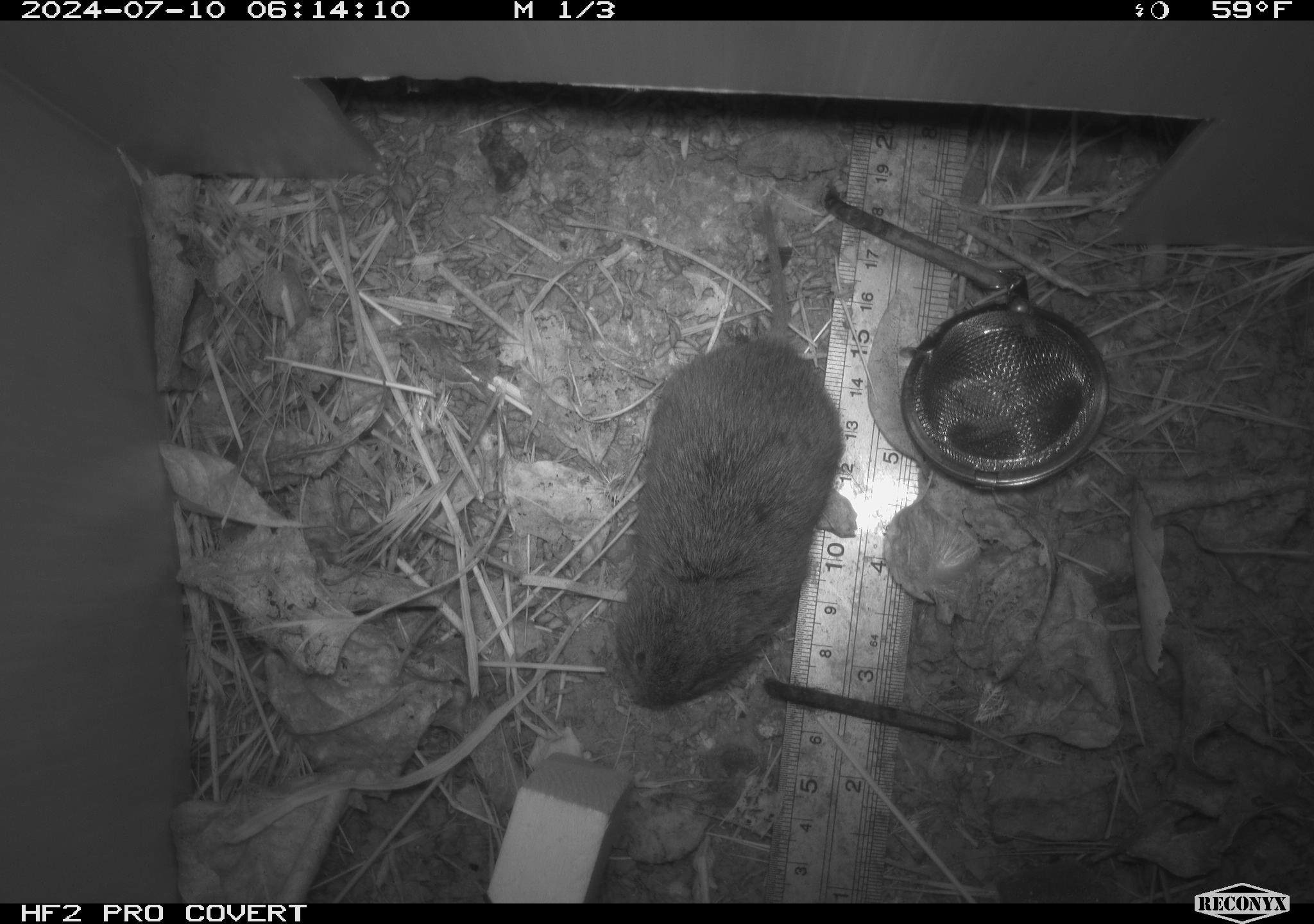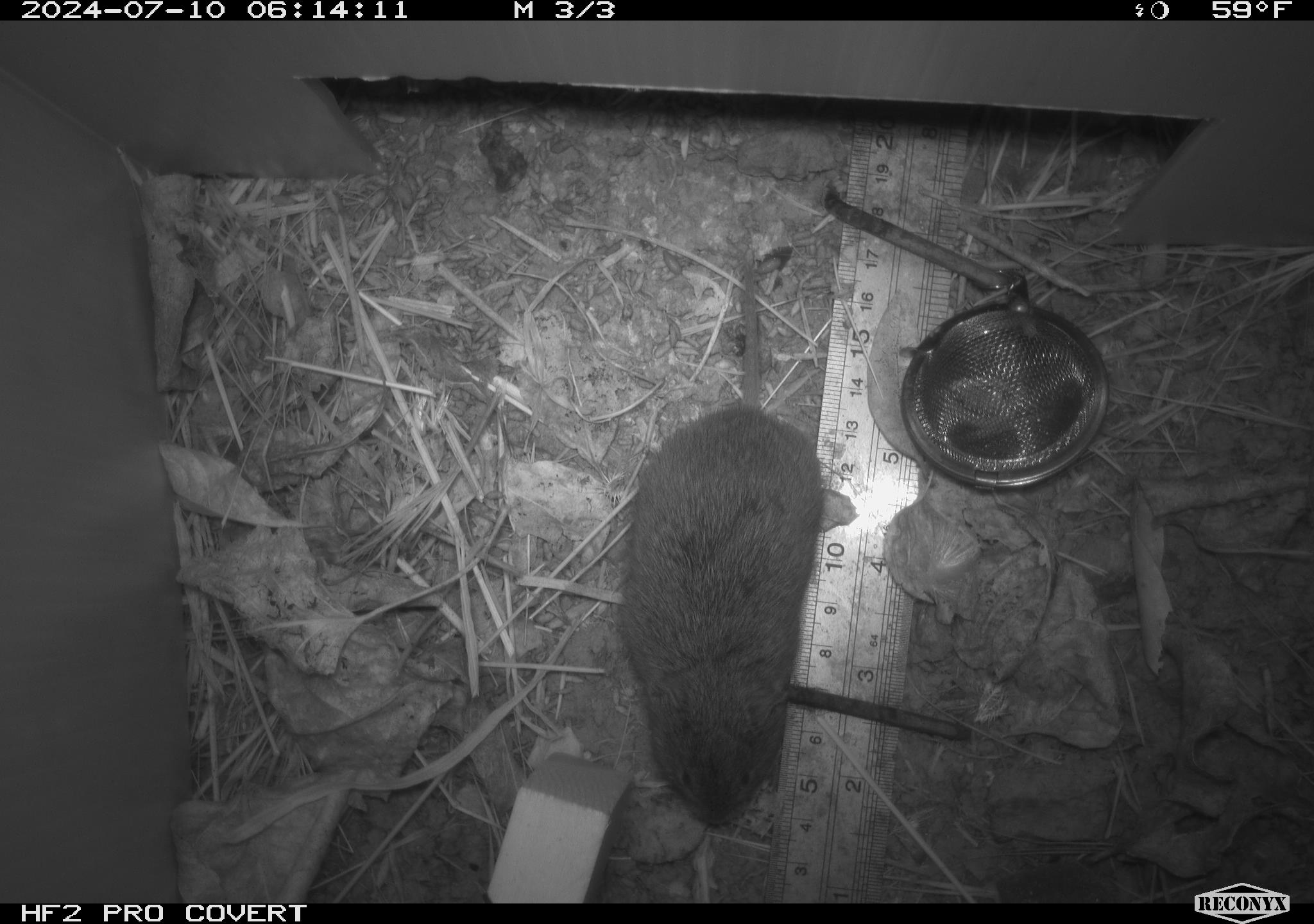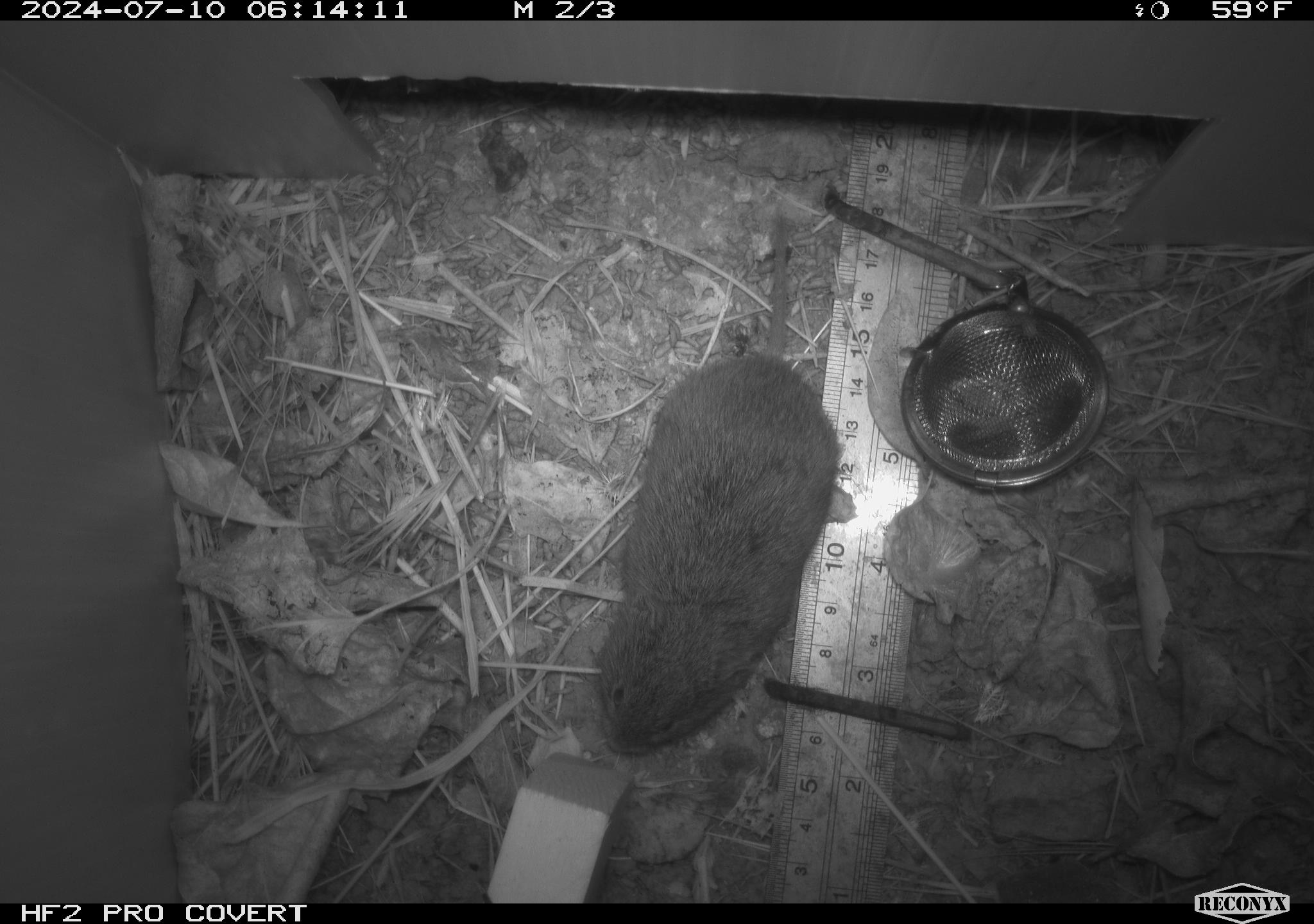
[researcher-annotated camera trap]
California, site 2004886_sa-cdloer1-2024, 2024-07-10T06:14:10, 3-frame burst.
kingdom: Animalia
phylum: Chordata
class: Mammalia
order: Rodentia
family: Cricetidae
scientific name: Arvicolinae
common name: voles, lemmings, and muskrats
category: arvicolinae subfamily